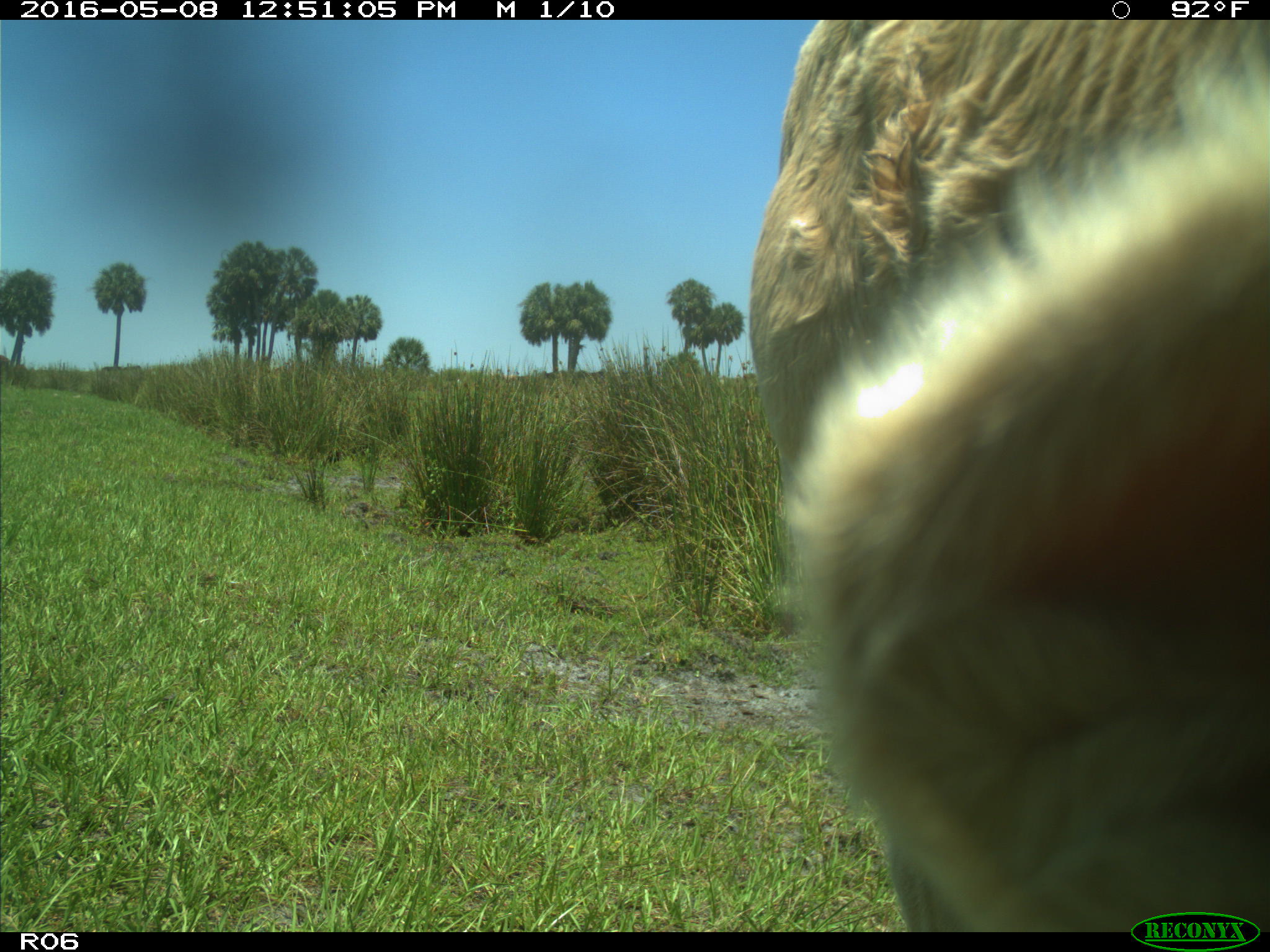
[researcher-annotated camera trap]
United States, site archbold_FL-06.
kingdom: Animalia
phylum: Chordata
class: Mammalia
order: Artiodactyla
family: Bovidae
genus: Bos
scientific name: Bos taurus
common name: domestic cow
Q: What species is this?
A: Bos taurus (domestic cow).